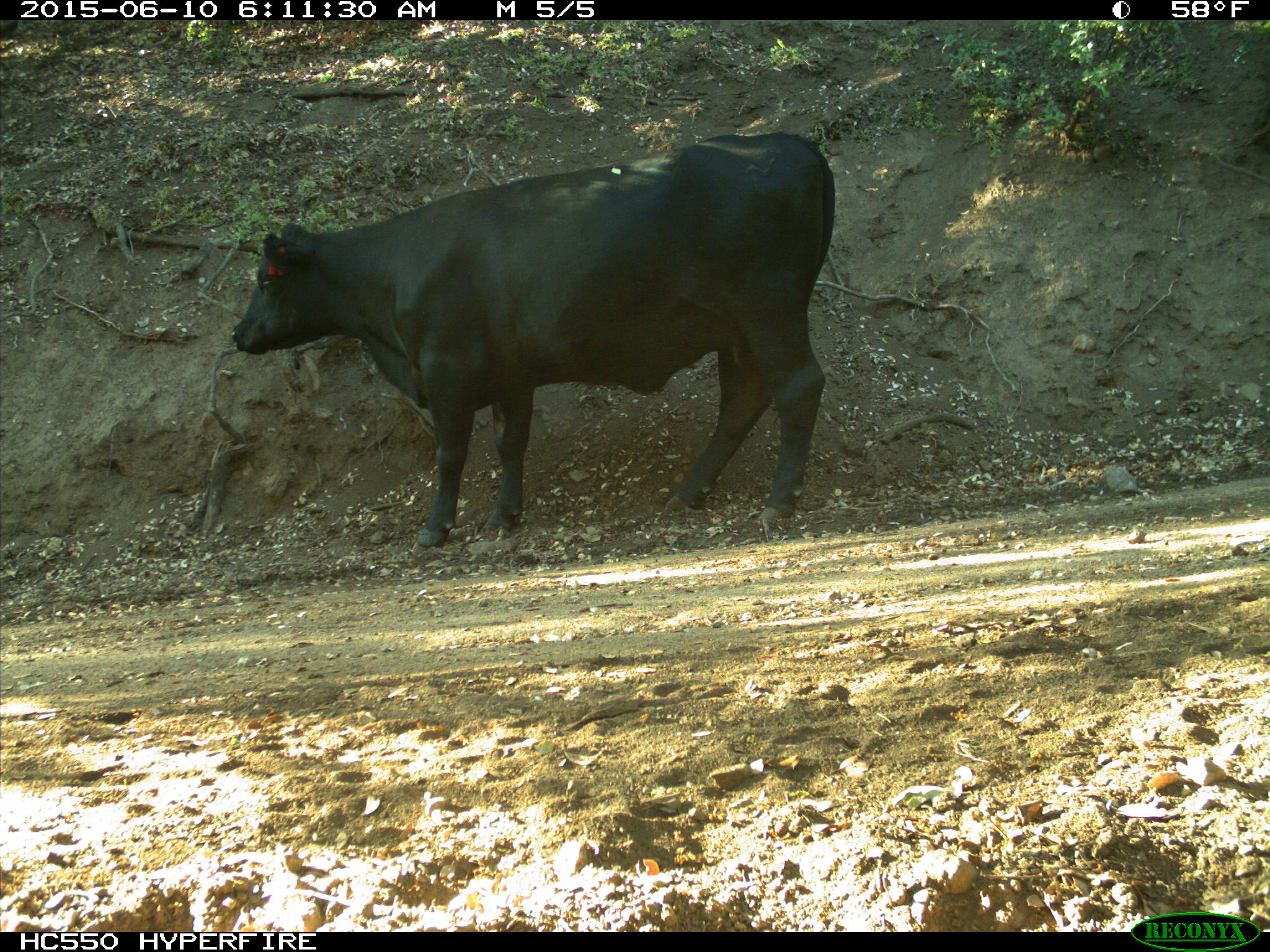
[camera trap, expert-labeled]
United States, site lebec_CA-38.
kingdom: Animalia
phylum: Chordata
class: Mammalia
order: Artiodactyla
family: Bovidae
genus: Bos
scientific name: Bos taurus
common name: domestic cow